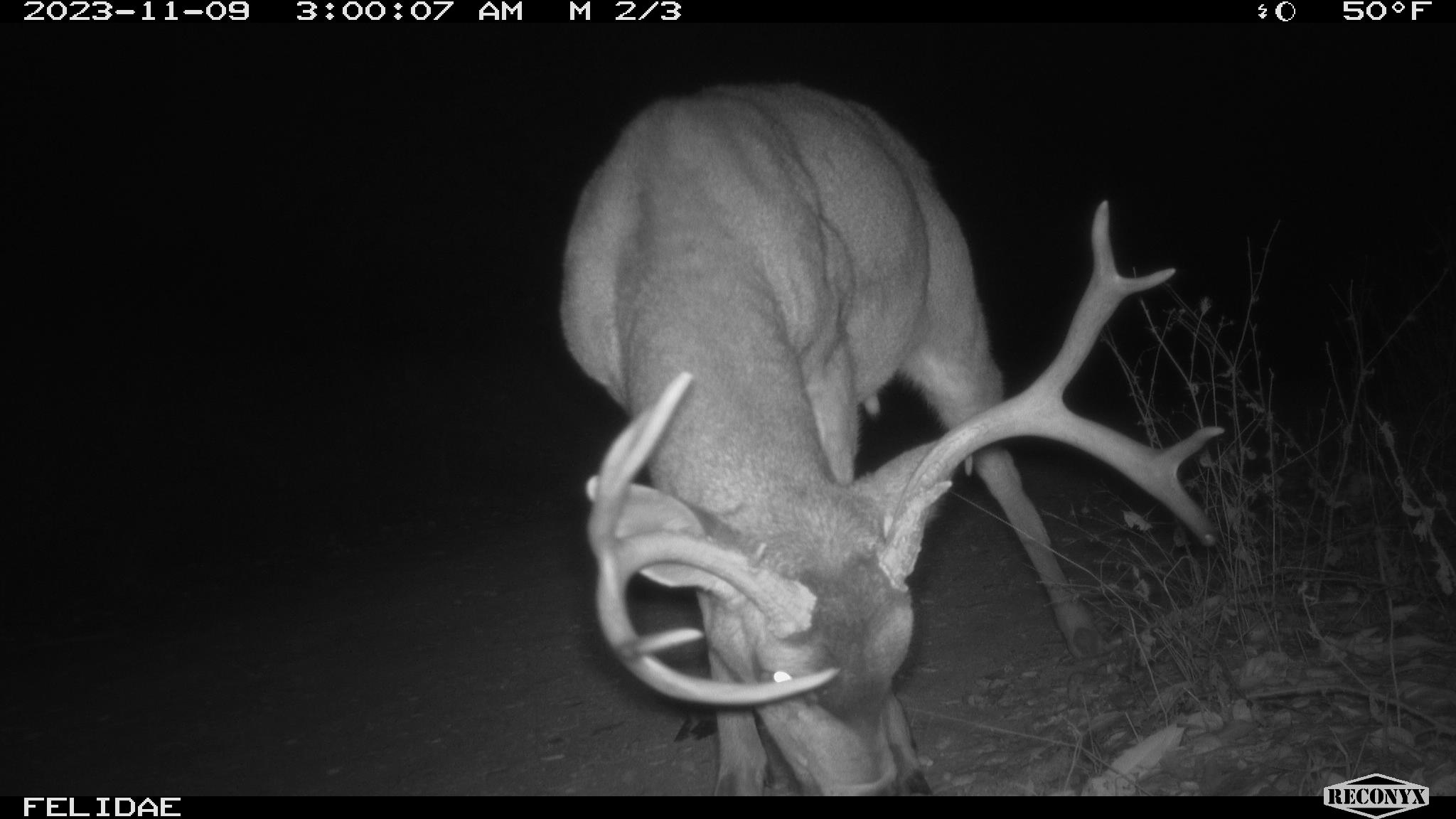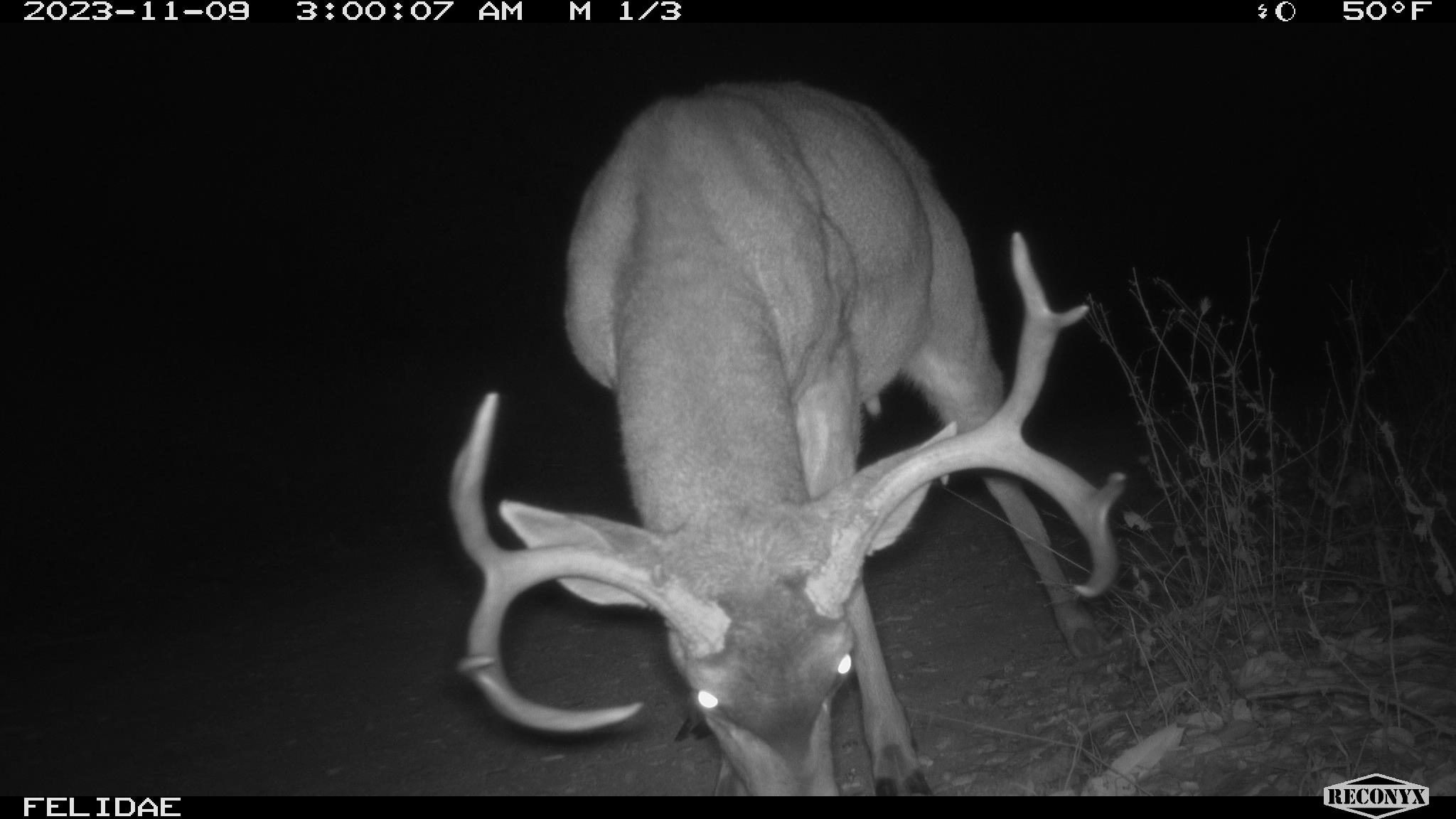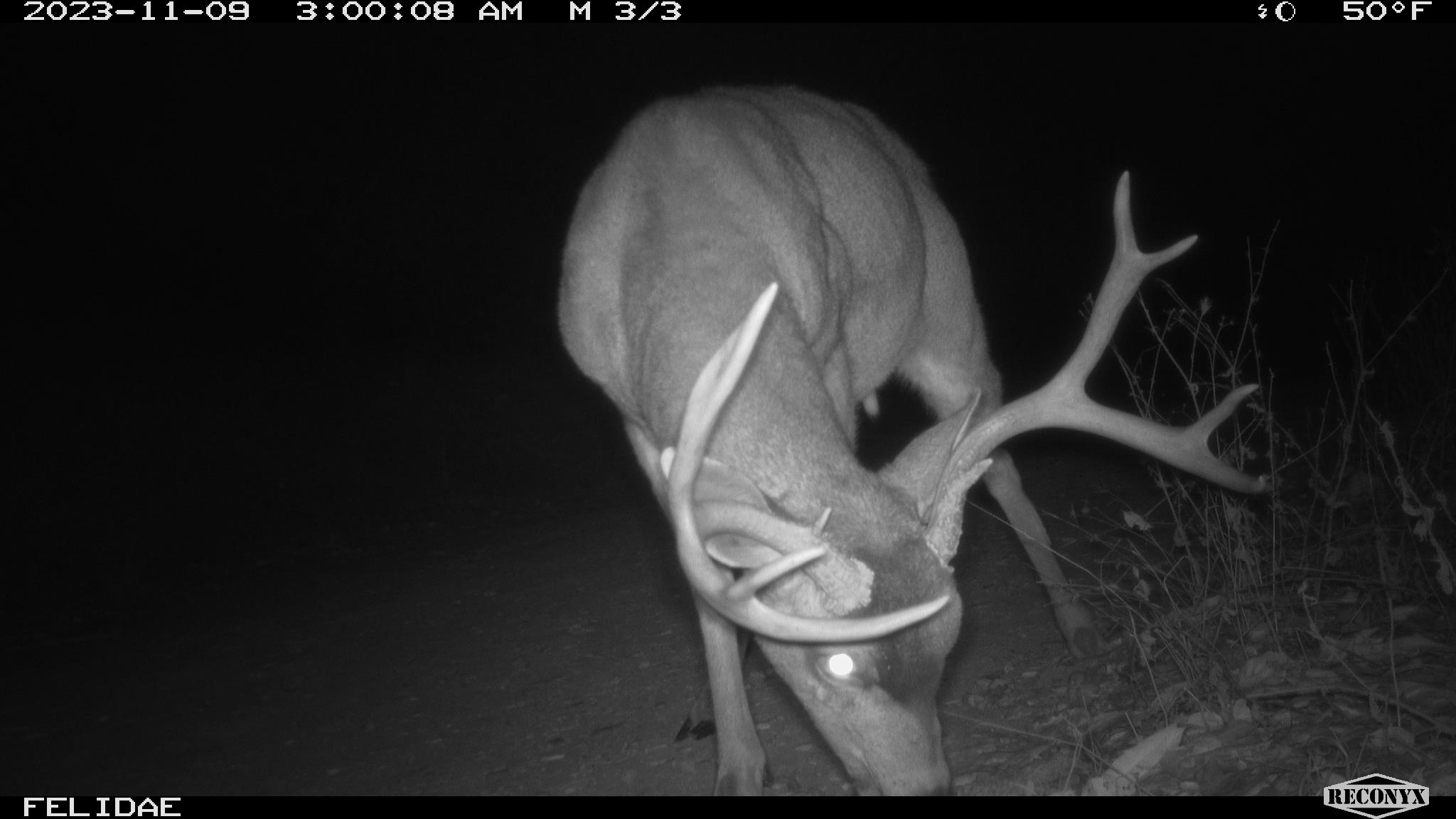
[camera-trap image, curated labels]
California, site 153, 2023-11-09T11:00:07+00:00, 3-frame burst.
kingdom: Animalia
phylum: Chordata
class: Mammalia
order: Artiodactyla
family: Cervidae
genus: Odocoileus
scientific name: Odocoileus hemionus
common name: mule deer